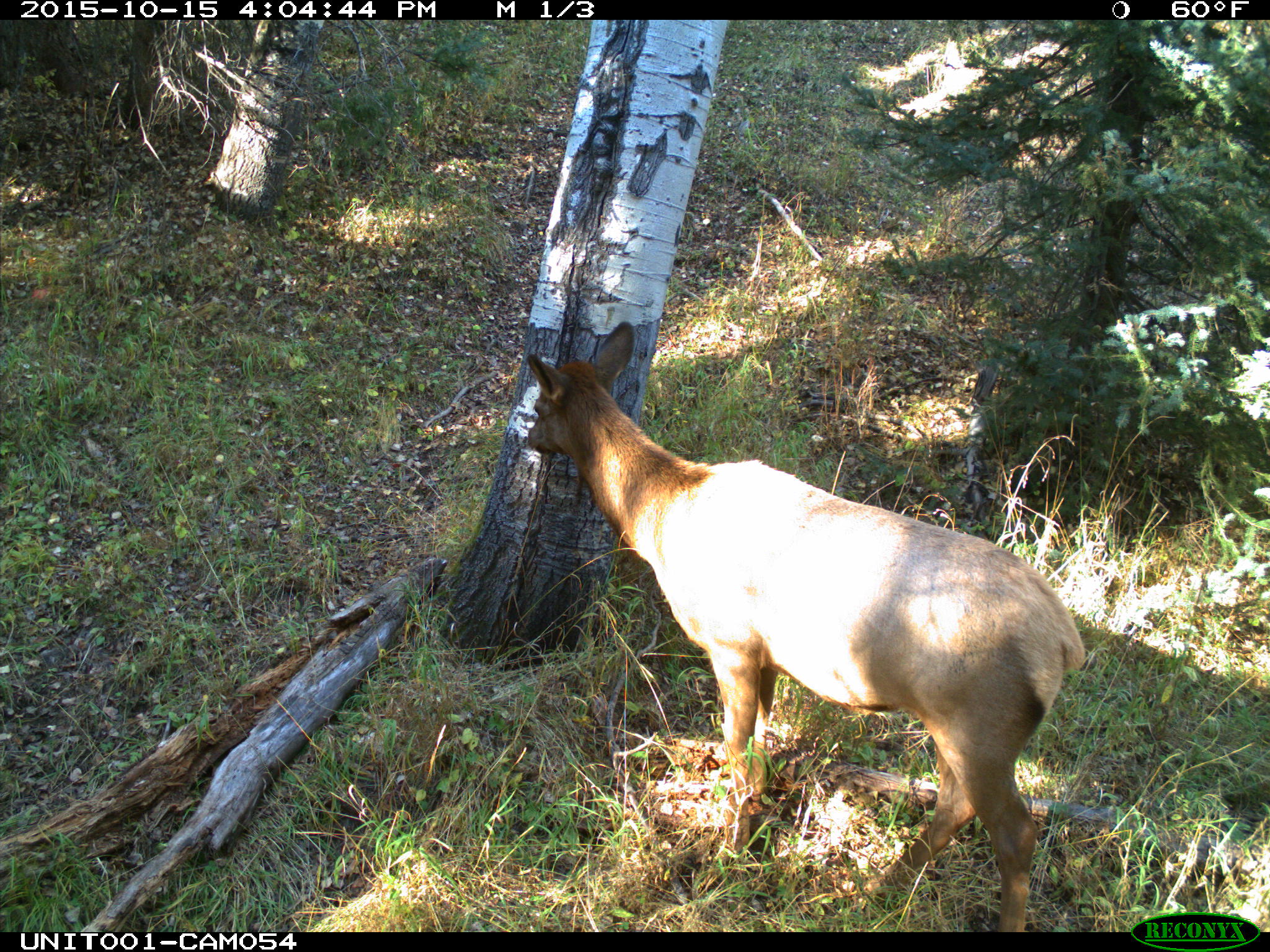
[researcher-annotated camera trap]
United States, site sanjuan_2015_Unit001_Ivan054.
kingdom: Animalia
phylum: Chordata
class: Mammalia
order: Artiodactyla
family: Cervidae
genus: Cervus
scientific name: Cervus elaphus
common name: red deer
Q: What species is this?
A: Cervus elaphus (red deer).